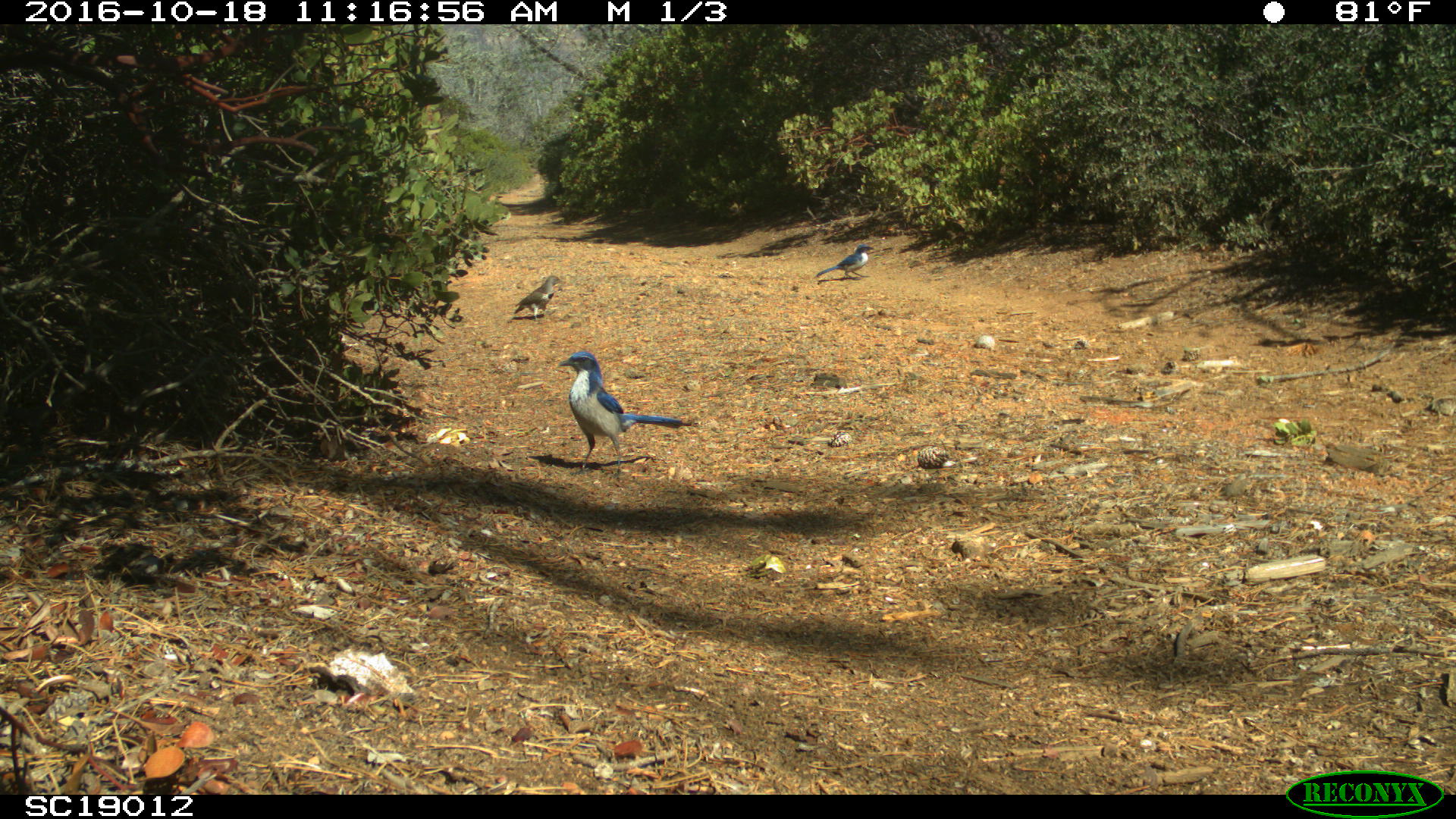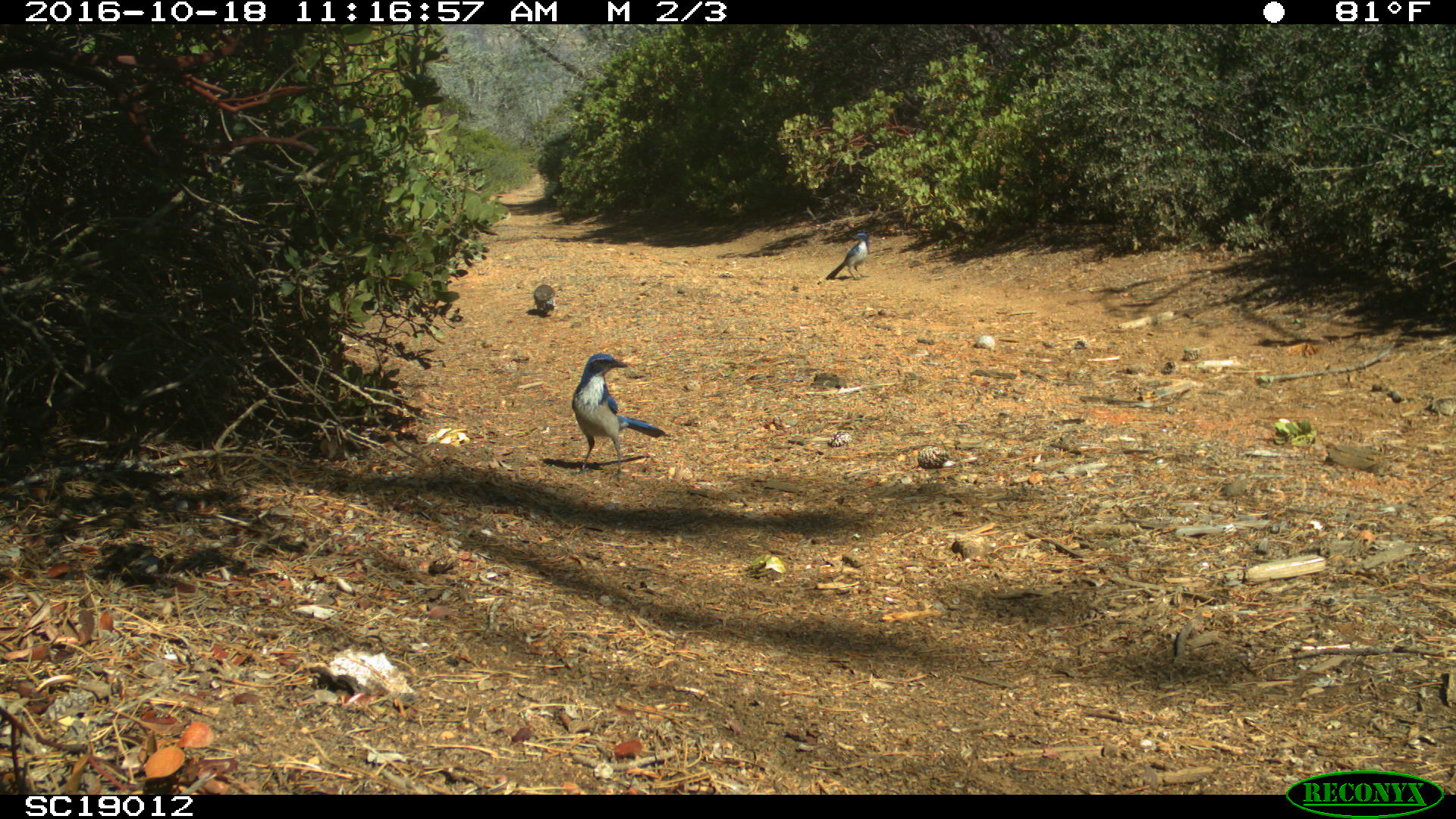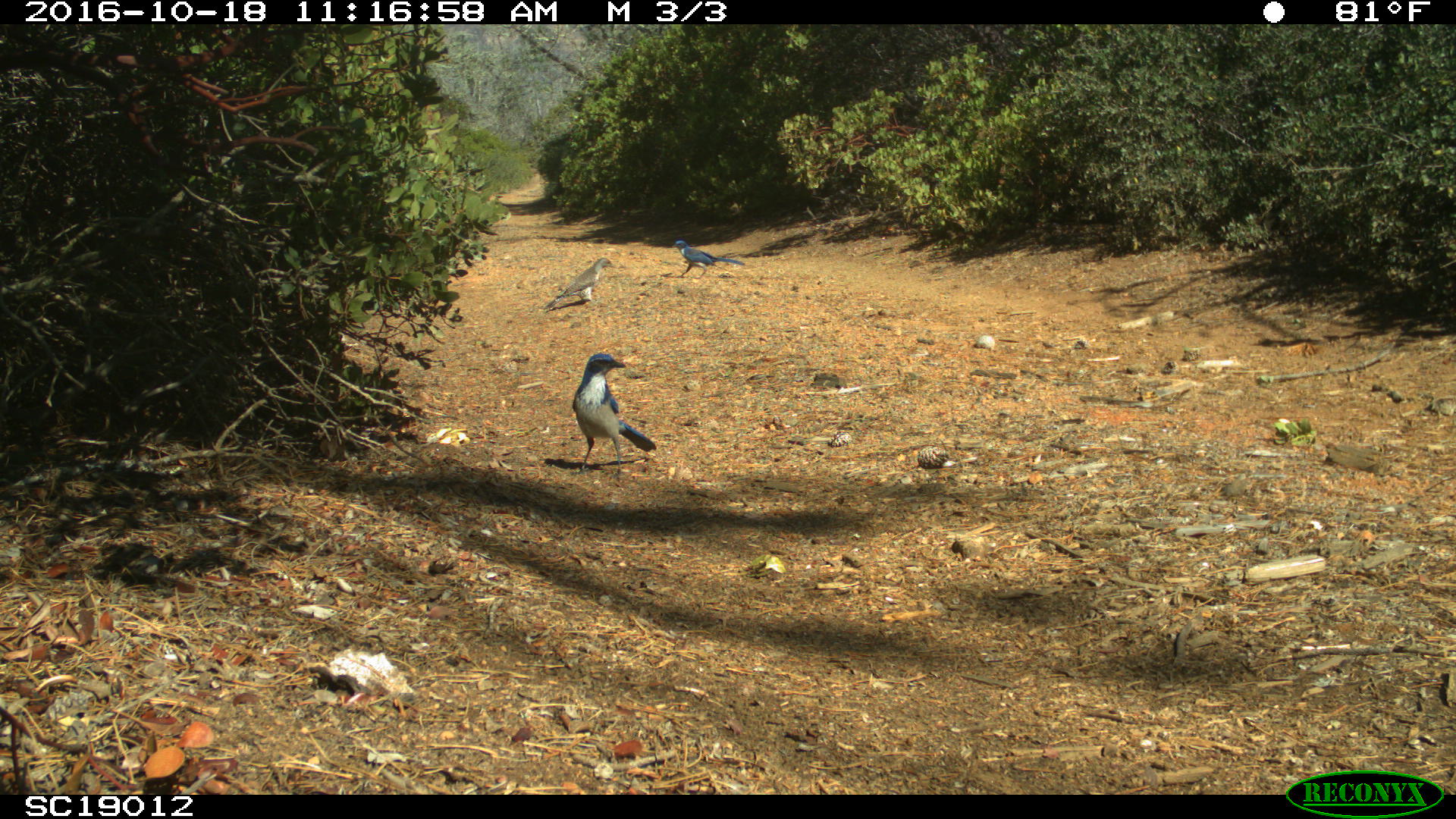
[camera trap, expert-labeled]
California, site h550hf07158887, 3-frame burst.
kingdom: Animalia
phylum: Chordata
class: Aves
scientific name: Aves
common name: bird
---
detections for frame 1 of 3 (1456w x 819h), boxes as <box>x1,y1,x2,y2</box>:
bird: <box>558,350,691,481</box>; <box>513,275,564,321</box>; <box>816,243,874,280</box>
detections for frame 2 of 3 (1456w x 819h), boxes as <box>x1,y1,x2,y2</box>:
bird: <box>572,353,664,481</box>; <box>825,231,869,280</box>; <box>533,284,555,313</box>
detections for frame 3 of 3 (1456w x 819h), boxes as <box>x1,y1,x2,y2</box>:
bird: <box>571,353,657,482</box>; <box>542,256,616,312</box>; <box>671,240,745,279</box>